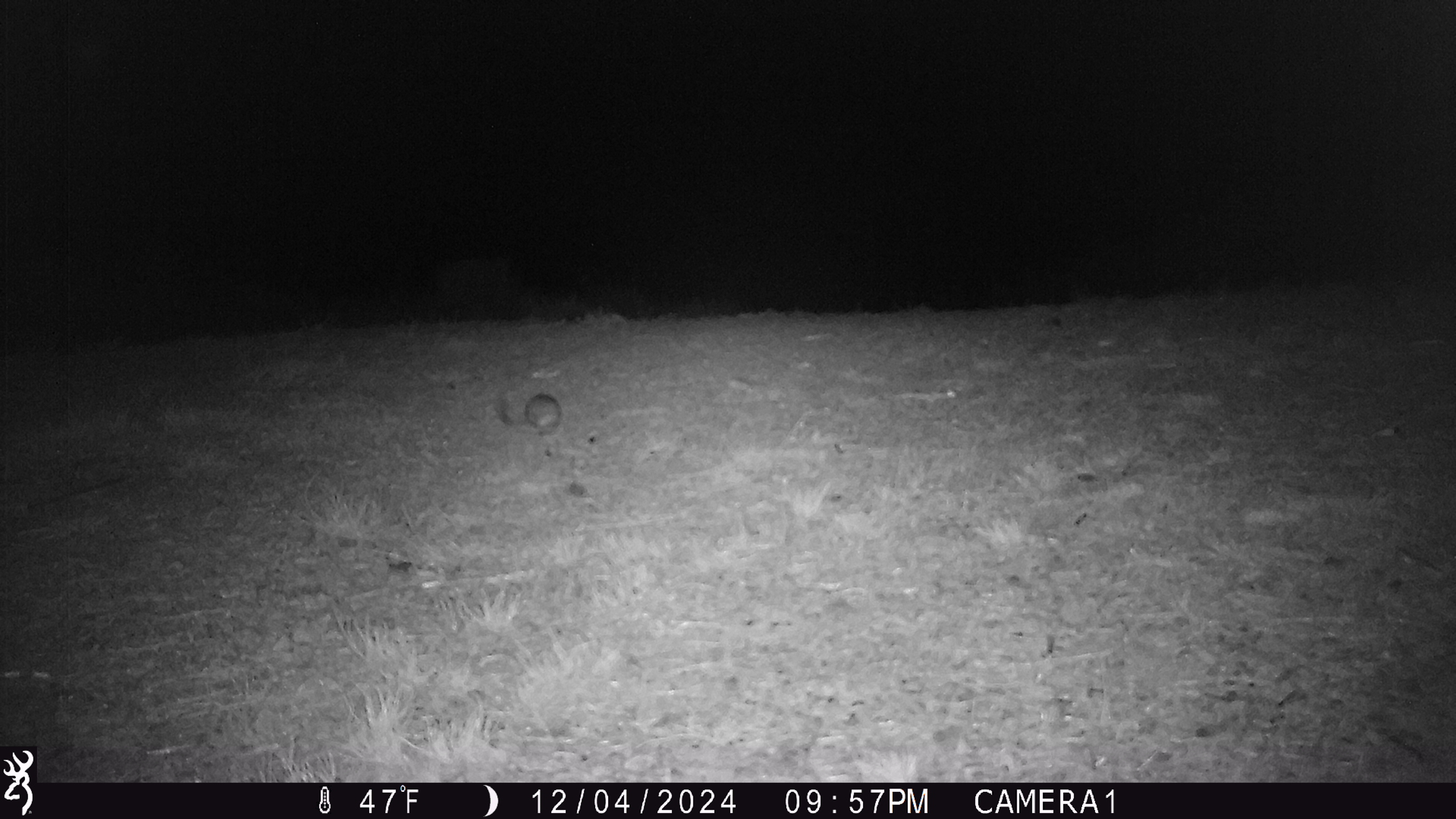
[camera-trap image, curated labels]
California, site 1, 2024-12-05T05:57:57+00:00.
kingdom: Animalia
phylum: Chordata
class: Mammalia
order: Rodentia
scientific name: Rodentia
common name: mouse or rat